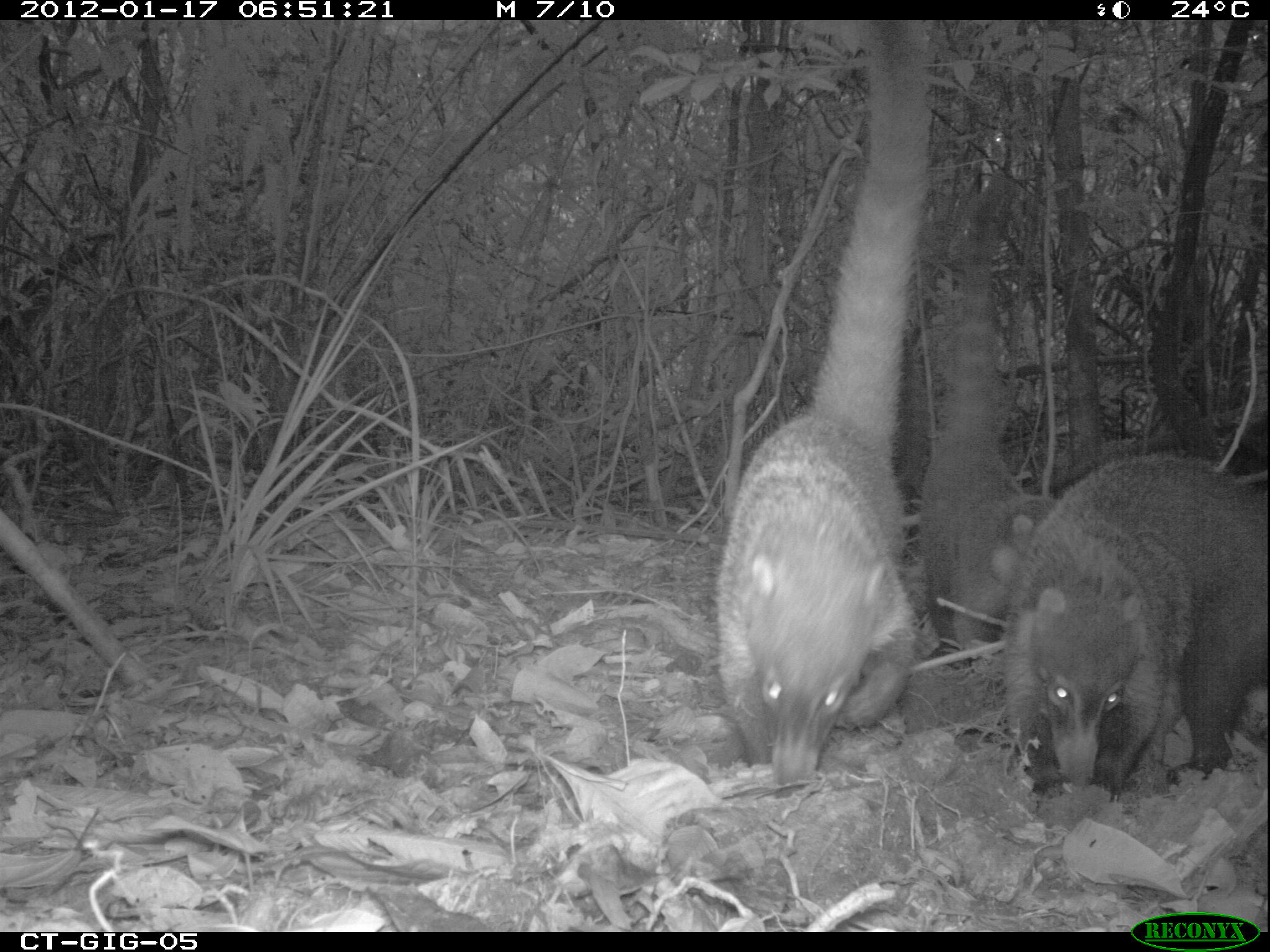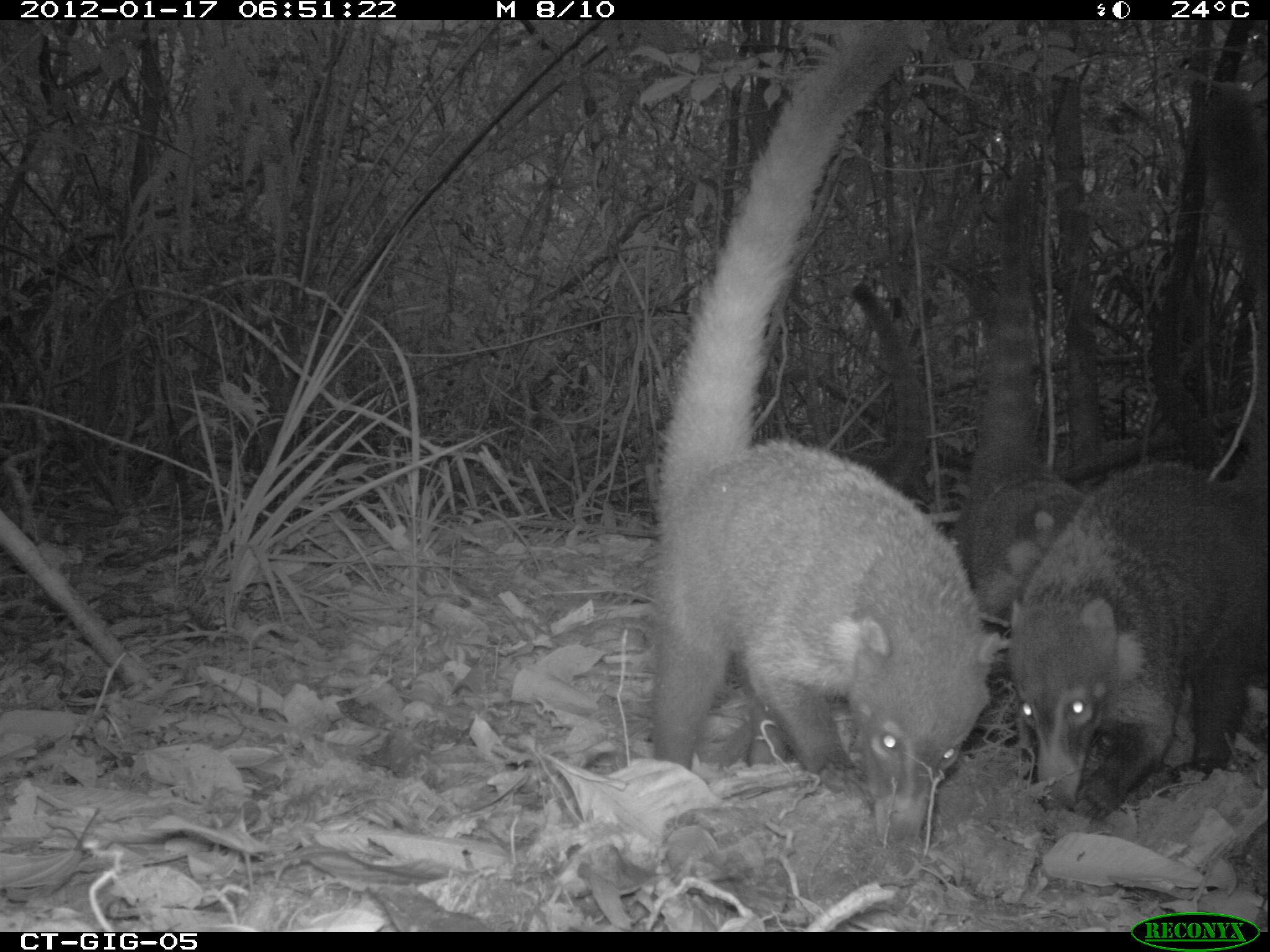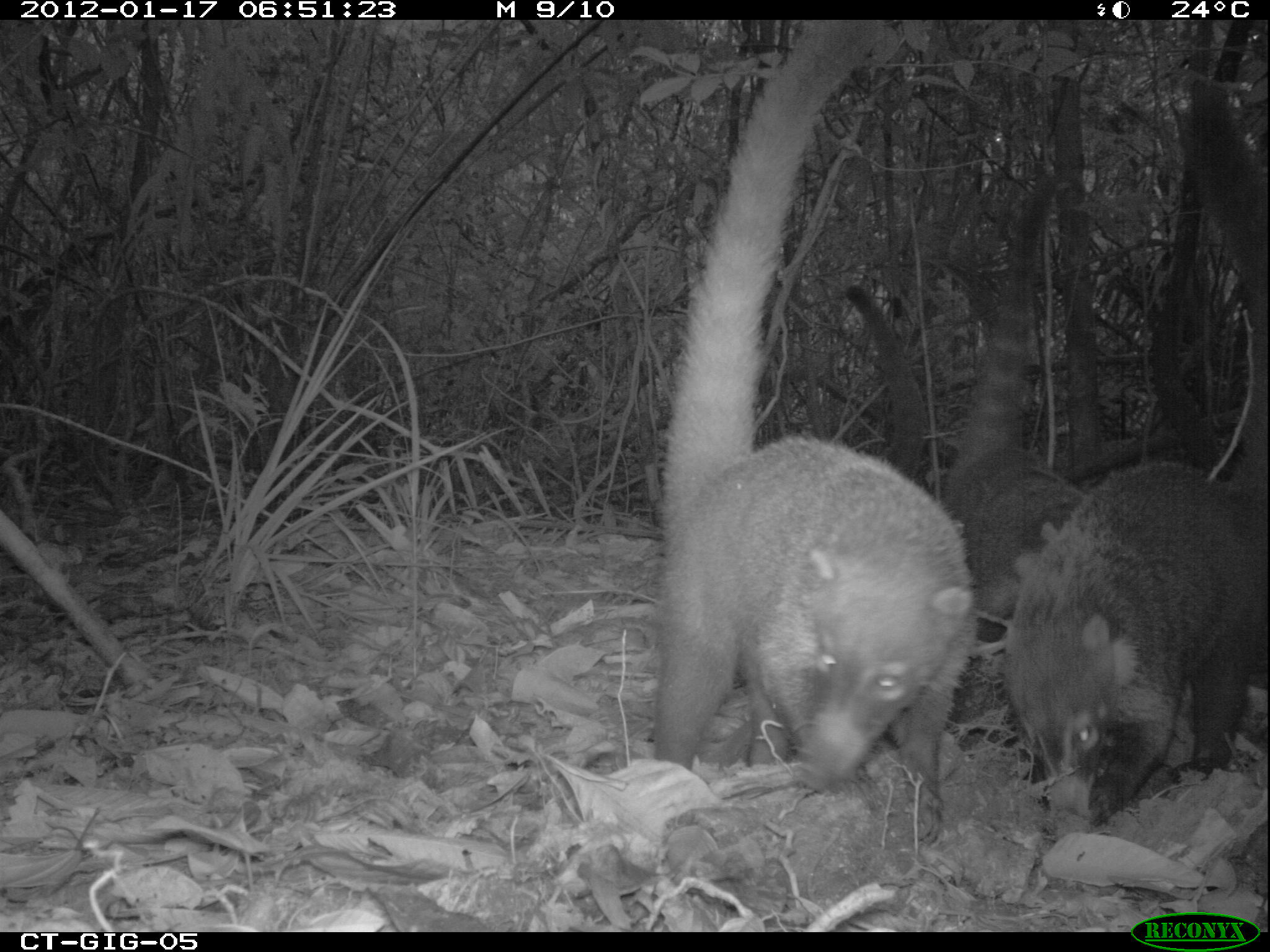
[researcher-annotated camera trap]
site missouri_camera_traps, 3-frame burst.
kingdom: Animalia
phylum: Chordata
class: Mammalia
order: Carnivora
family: Procyonidae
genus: Nasua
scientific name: Nasua narica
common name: white-nosed coati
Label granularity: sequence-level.